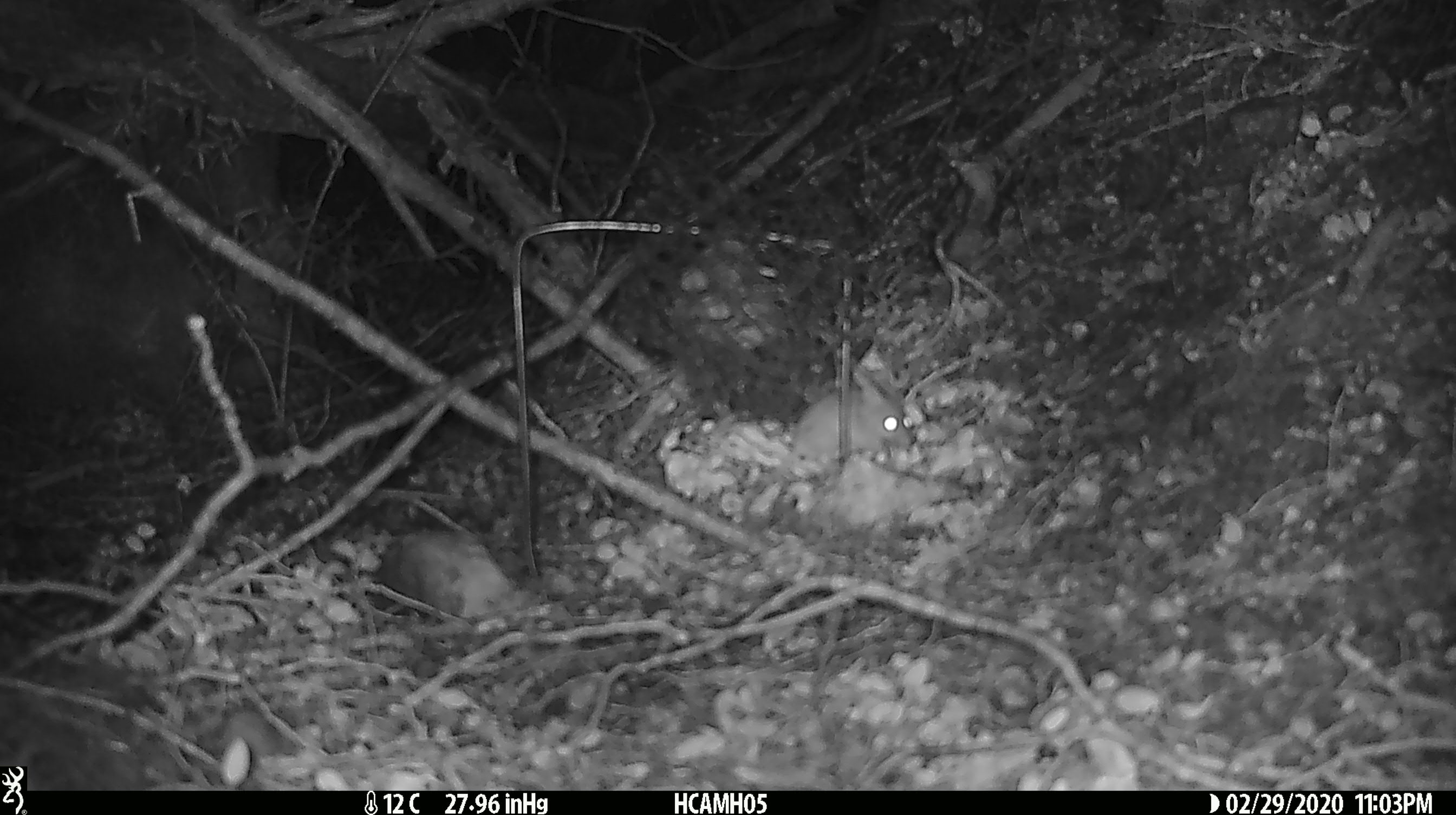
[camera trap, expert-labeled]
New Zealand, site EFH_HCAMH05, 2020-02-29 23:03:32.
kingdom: Animalia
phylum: Chordata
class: Mammalia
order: Rodentia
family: Muridae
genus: Mus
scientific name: Mus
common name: mouse